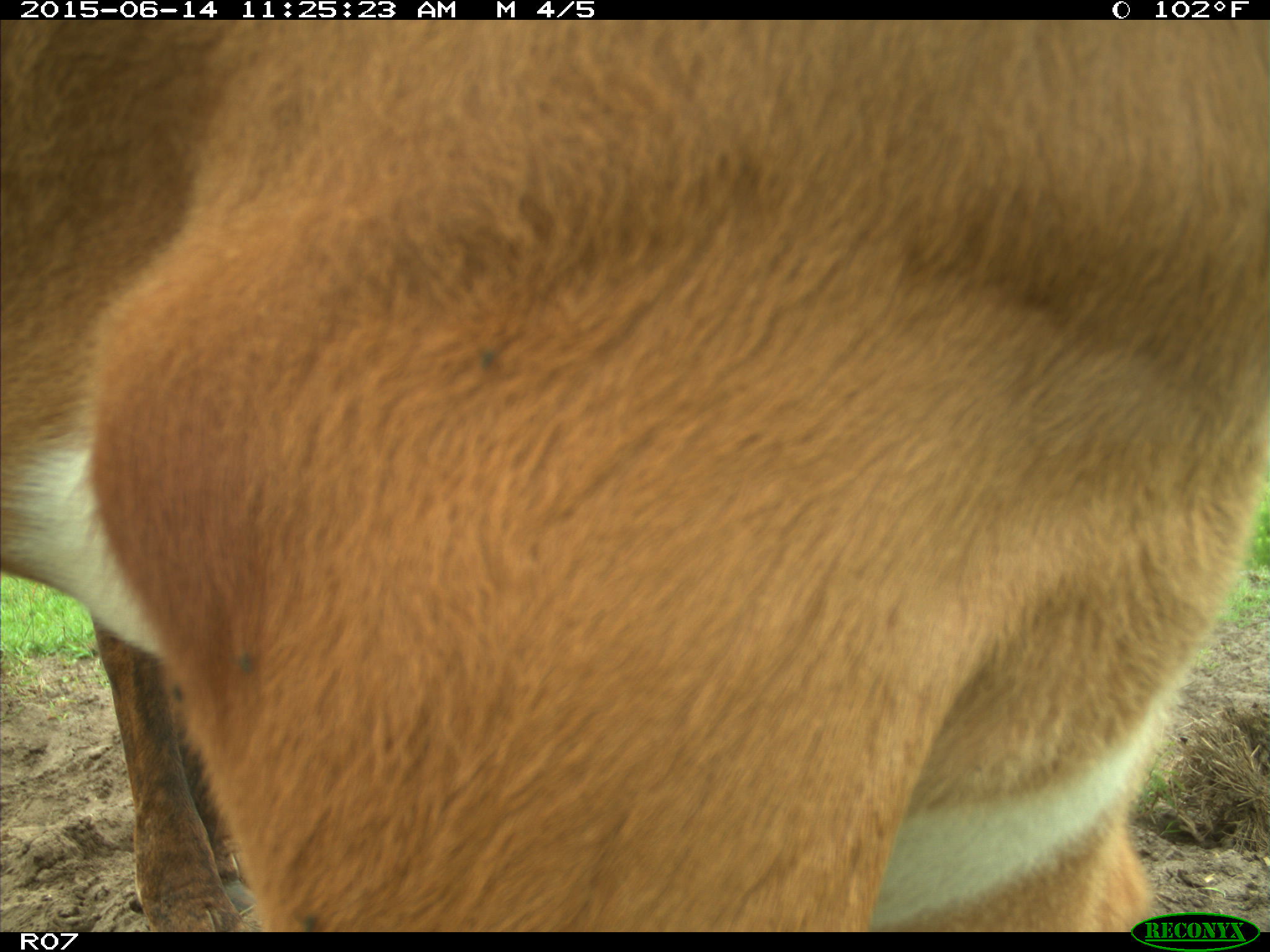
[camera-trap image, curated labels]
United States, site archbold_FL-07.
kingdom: Animalia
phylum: Chordata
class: Mammalia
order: Artiodactyla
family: Bovidae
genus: Bos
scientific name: Bos taurus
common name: domestic cow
Bos taurus (domestic cow).